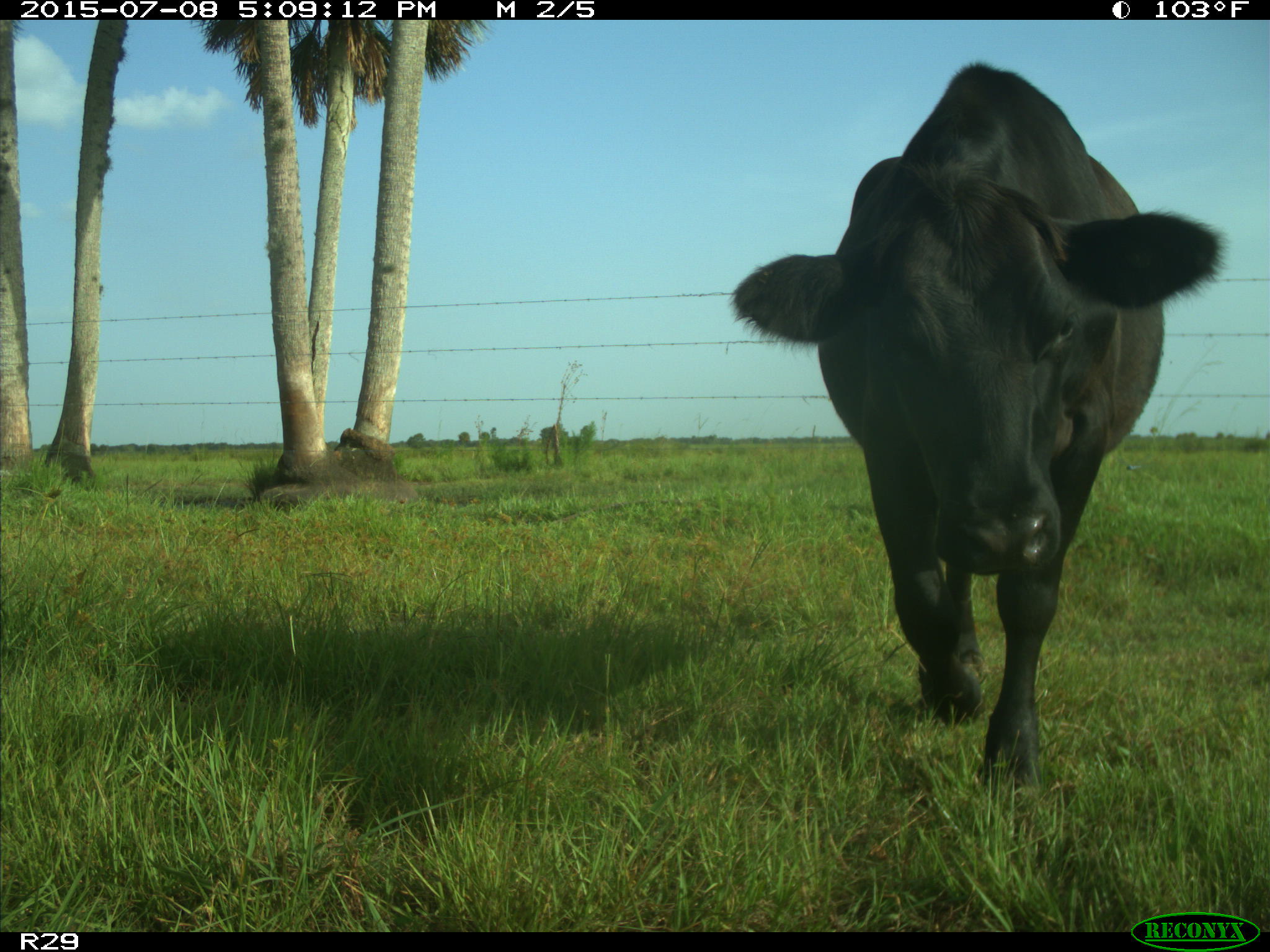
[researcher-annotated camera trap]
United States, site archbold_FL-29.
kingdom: Animalia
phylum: Chordata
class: Mammalia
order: Artiodactyla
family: Bovidae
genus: Bos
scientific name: Bos taurus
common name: domestic cow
Bos taurus (domestic cow).